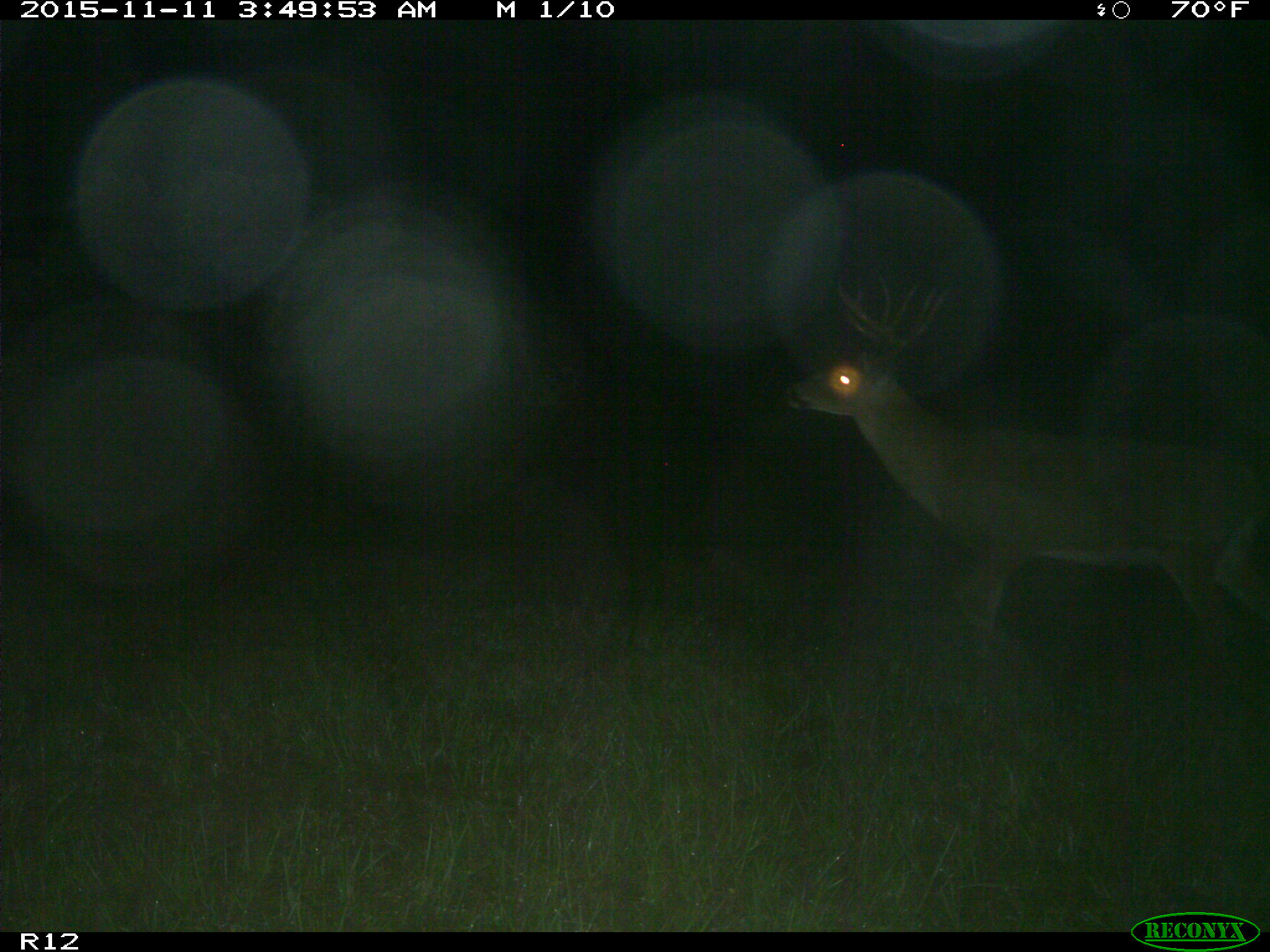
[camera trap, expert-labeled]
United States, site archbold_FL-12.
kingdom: Animalia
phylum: Chordata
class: Mammalia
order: Artiodactyla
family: Cervidae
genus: Odocoileus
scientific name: Odocoileus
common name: deer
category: unidentified deer